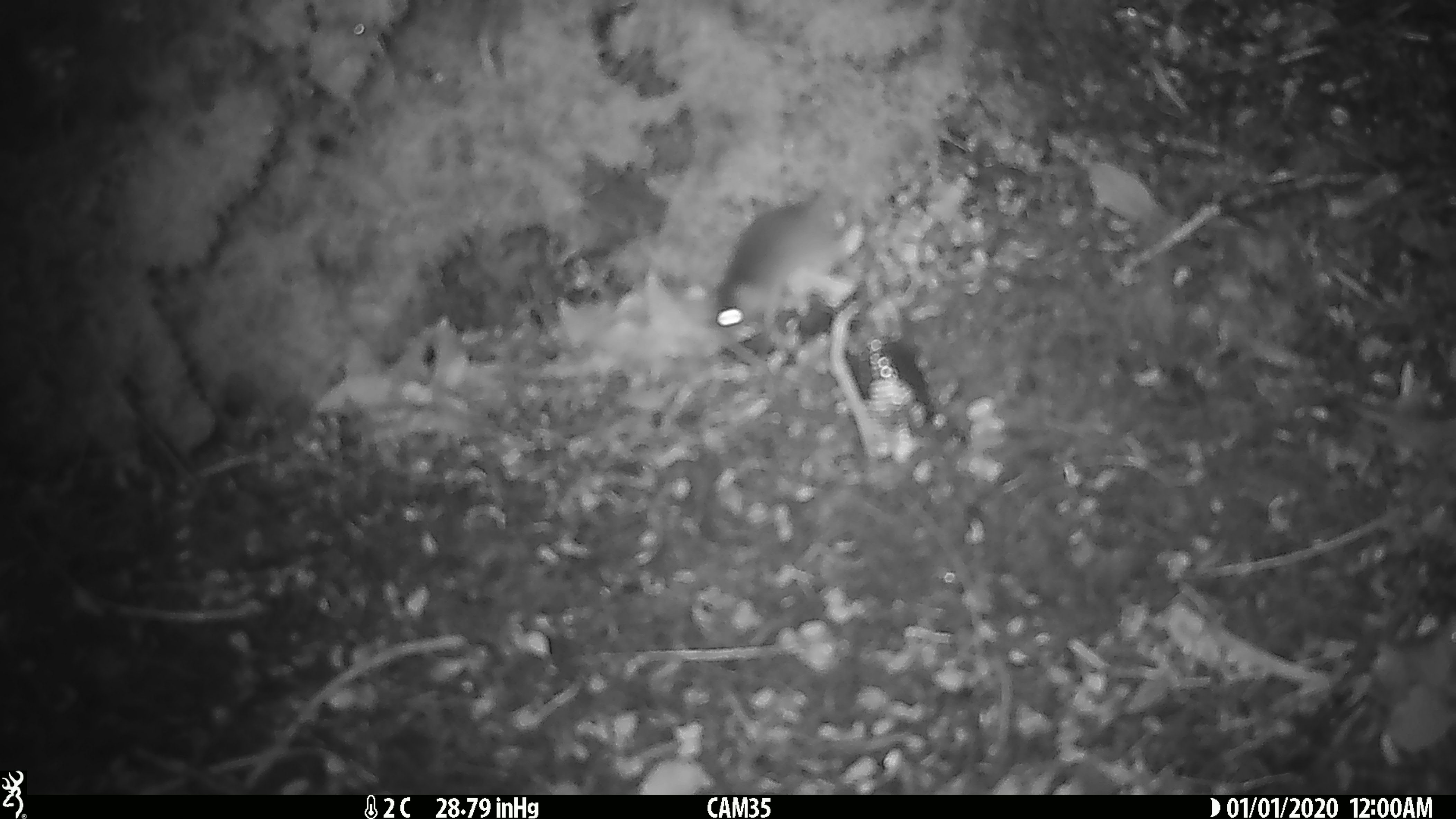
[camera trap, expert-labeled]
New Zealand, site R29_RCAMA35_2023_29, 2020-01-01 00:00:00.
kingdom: Animalia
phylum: Chordata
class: Mammalia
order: Rodentia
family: Muridae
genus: Mus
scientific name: Mus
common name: mouse